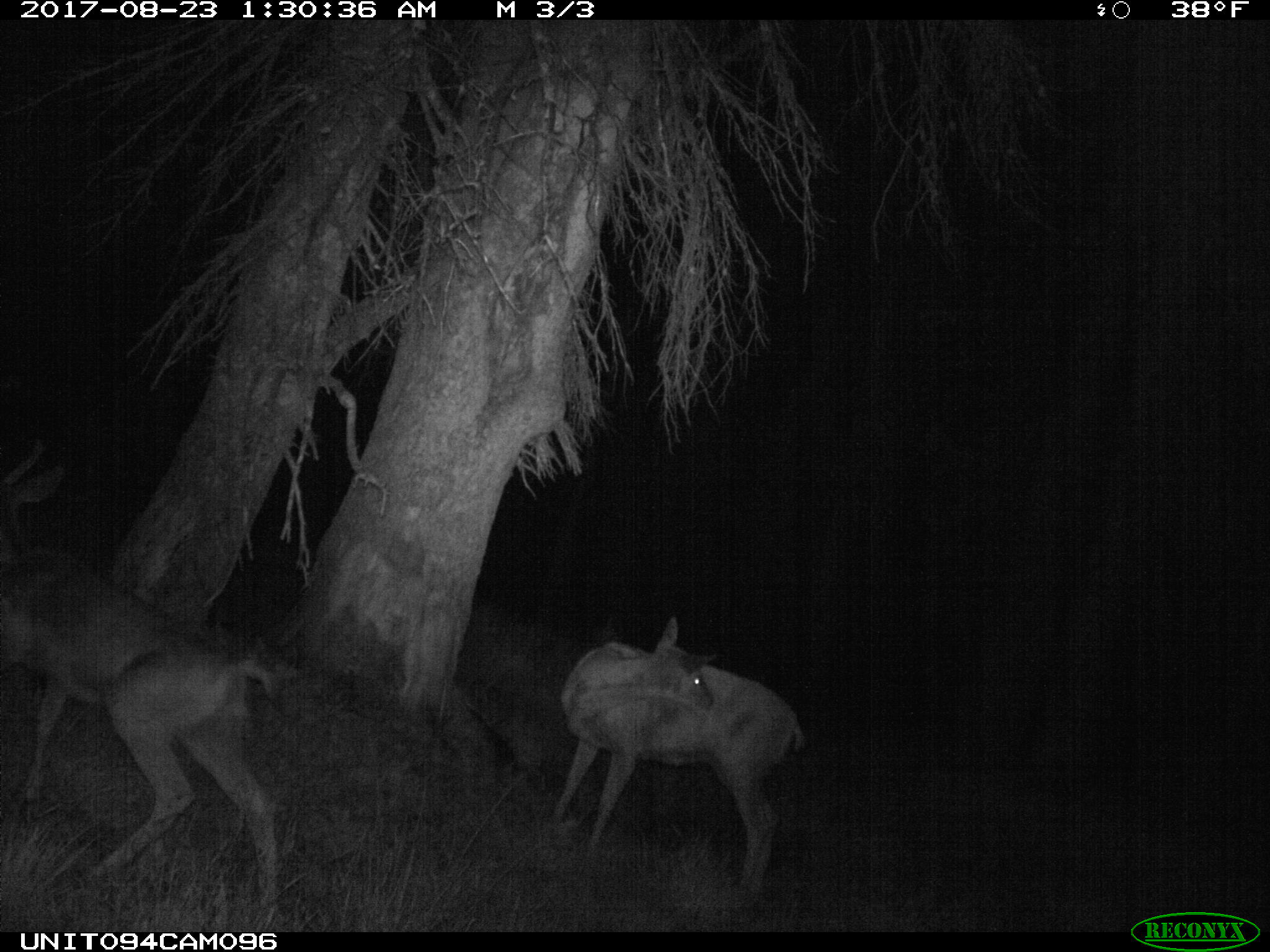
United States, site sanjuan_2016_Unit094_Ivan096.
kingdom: Animalia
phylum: Chordata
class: Mammalia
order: Artiodactyla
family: Cervidae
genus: Odocoileus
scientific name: Odocoileus hemionus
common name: mule deer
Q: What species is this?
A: Odocoileus hemionus (mule deer).